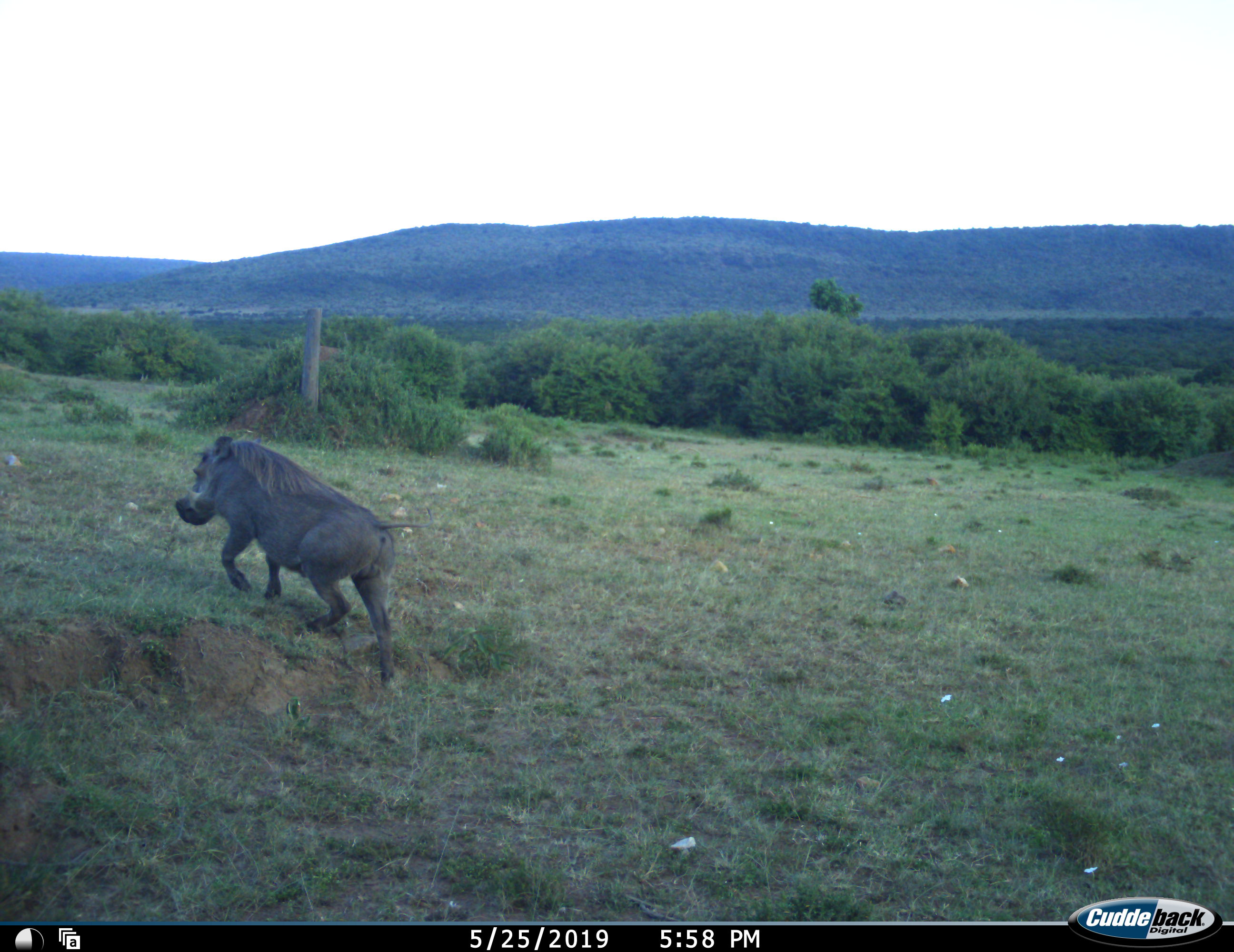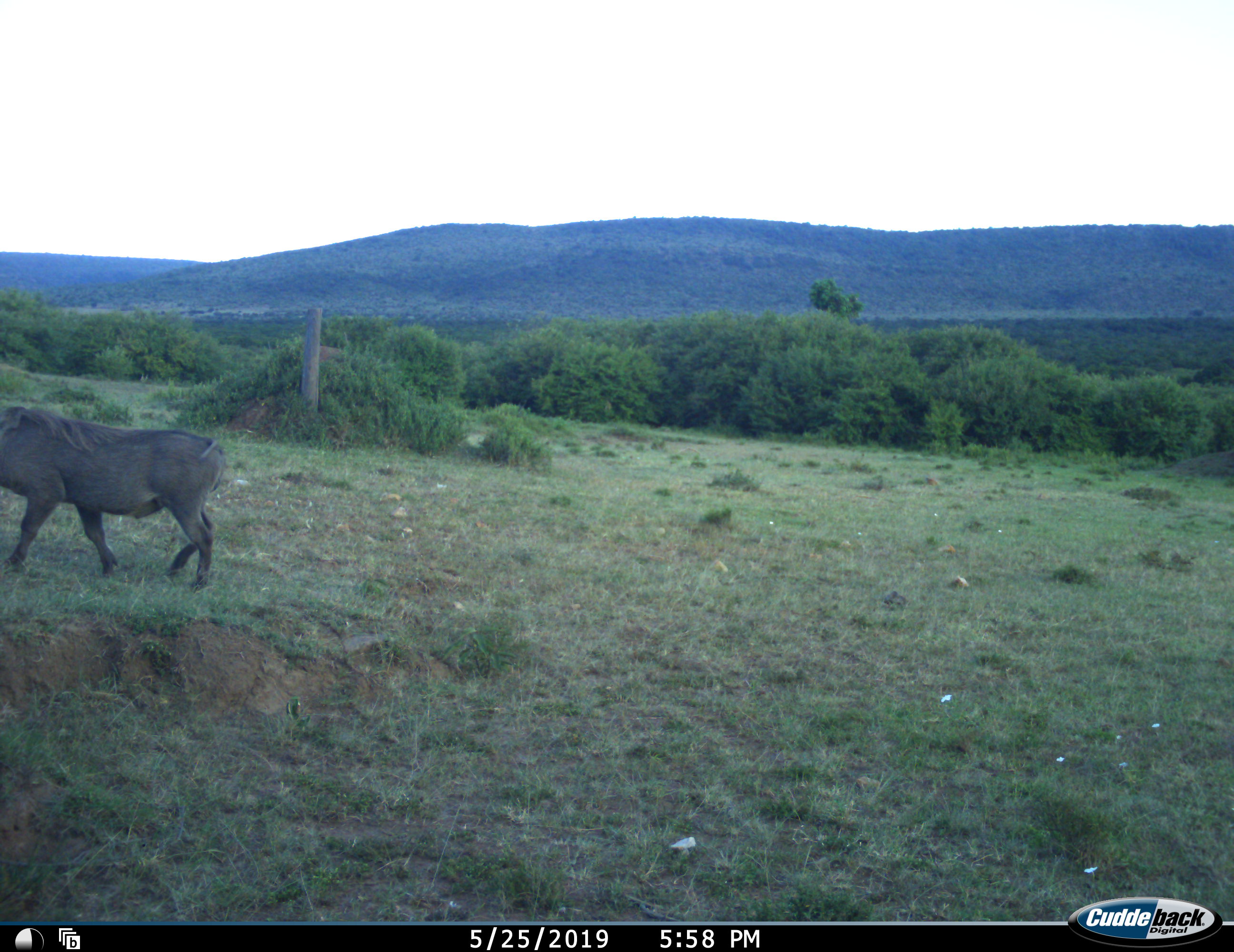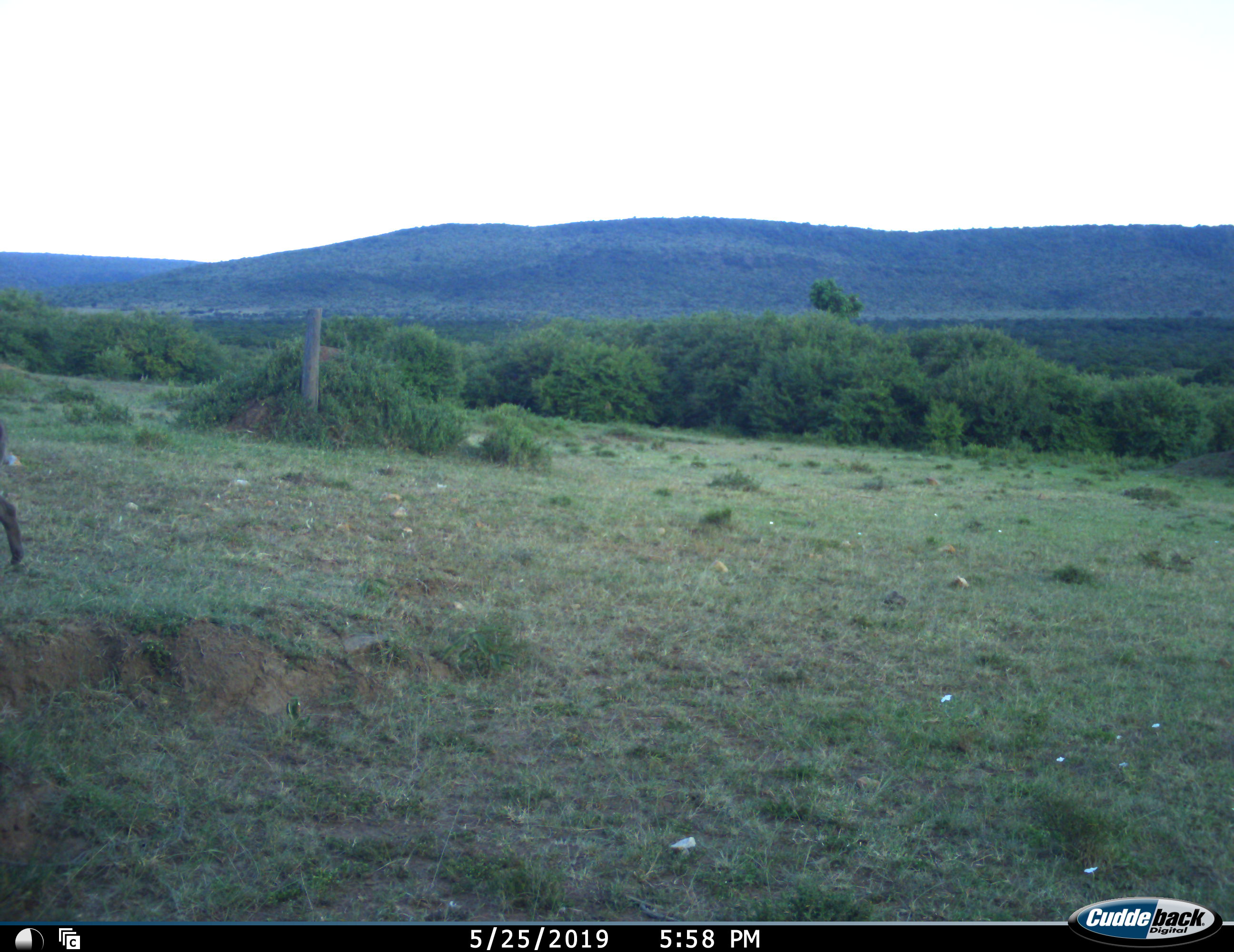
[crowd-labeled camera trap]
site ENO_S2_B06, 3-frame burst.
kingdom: Animalia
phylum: Chordata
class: Mammalia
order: Artiodactyla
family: Suidae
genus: Phacochoerus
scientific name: Phacochoerus africanus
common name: warthog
Warthog (Phacochoerus africanus), count 1. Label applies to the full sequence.